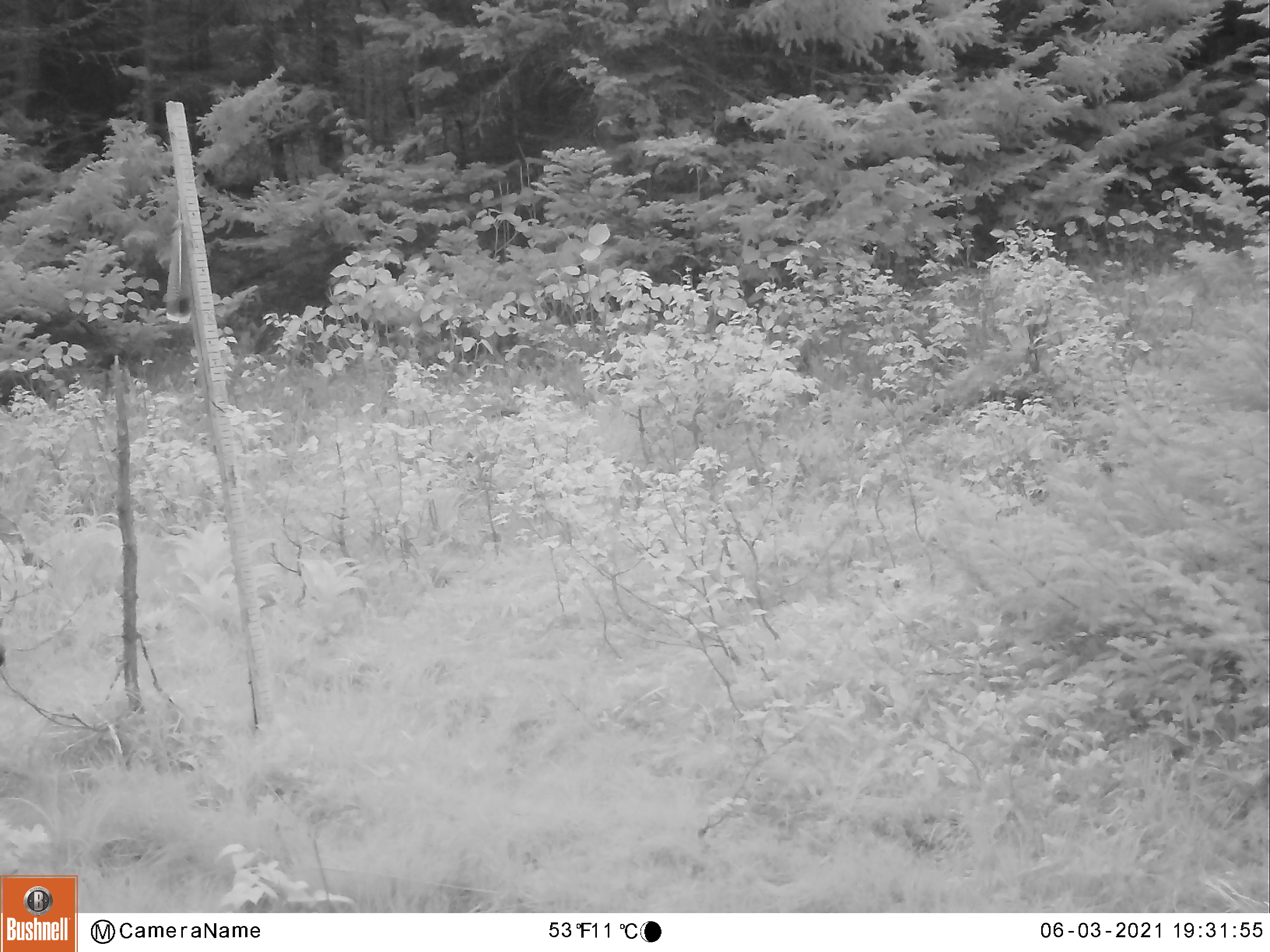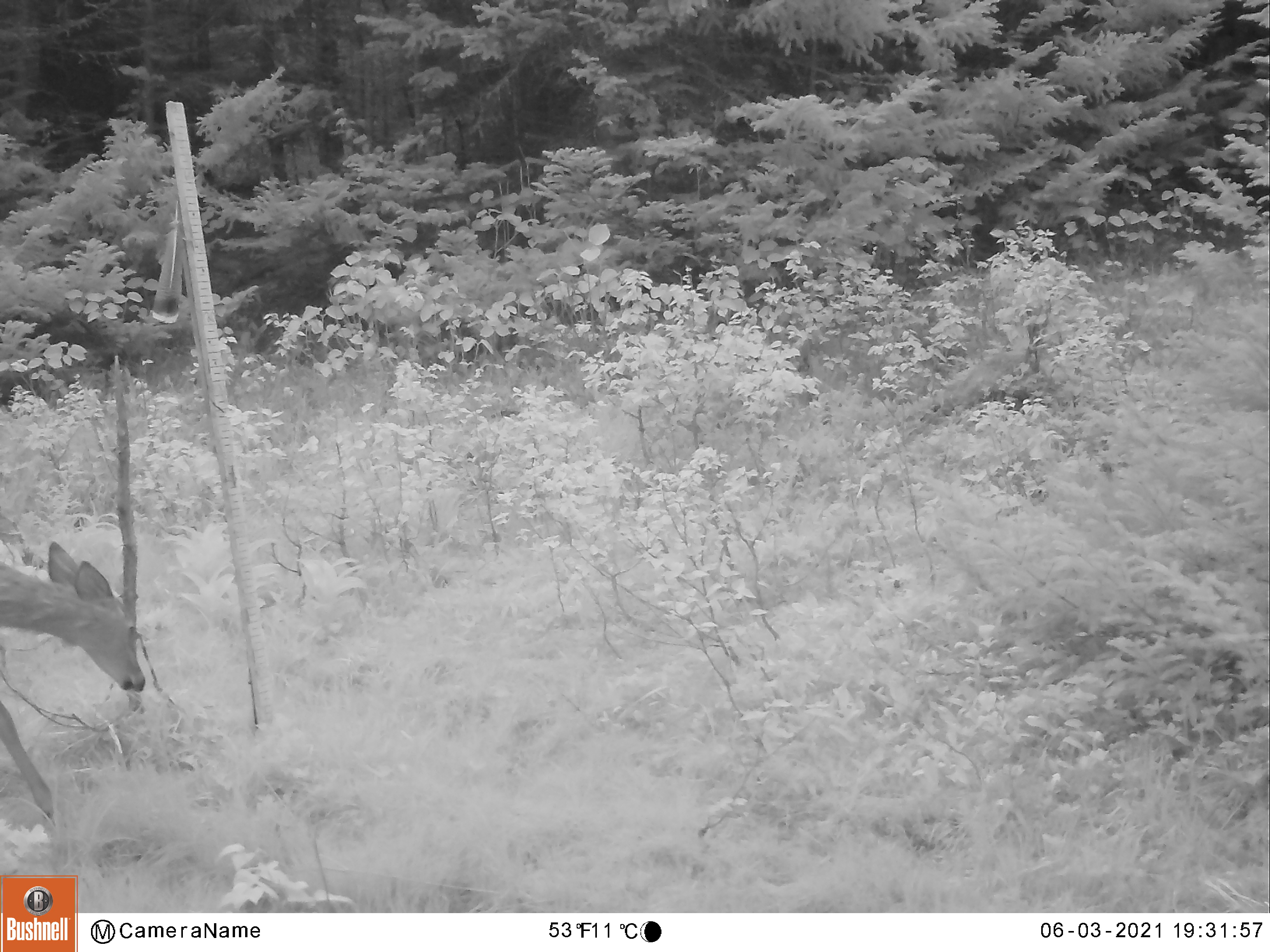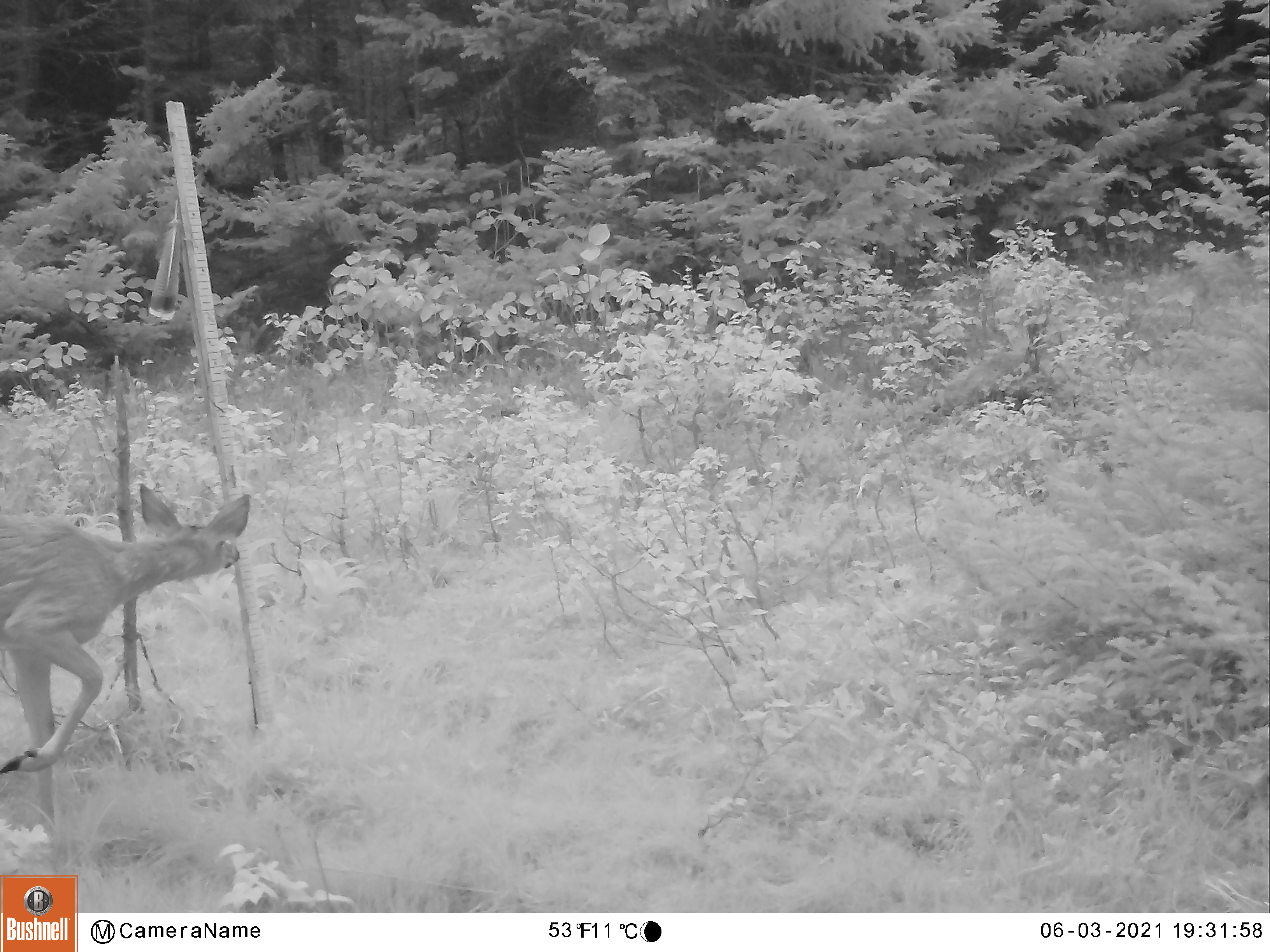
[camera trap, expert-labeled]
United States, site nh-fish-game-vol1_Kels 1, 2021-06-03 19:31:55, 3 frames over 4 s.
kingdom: Animalia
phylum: Chordata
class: Mammalia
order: Artiodactyla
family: Cervidae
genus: Odocoileus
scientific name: Odocoileus virginianus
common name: white-tailed deer